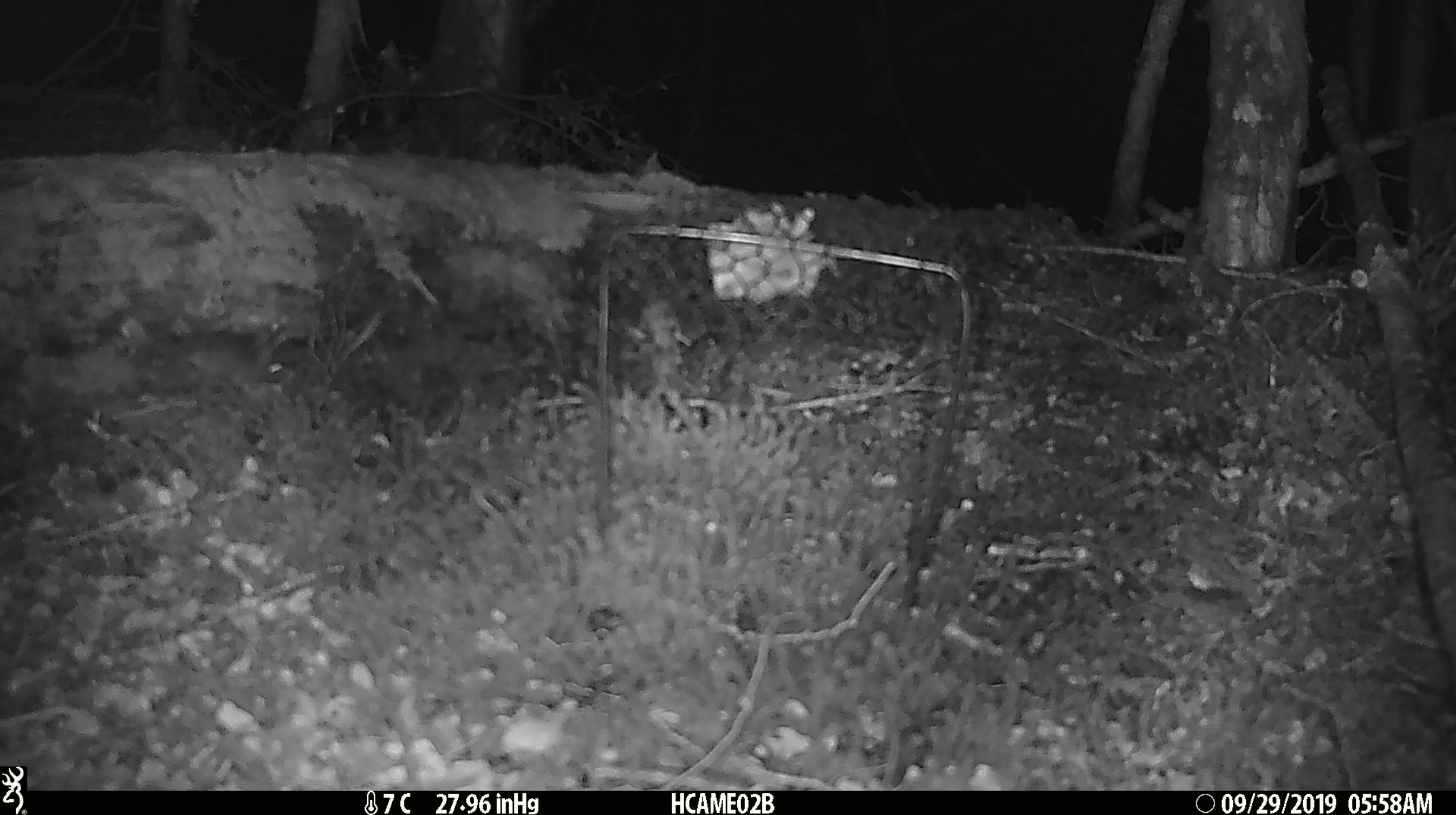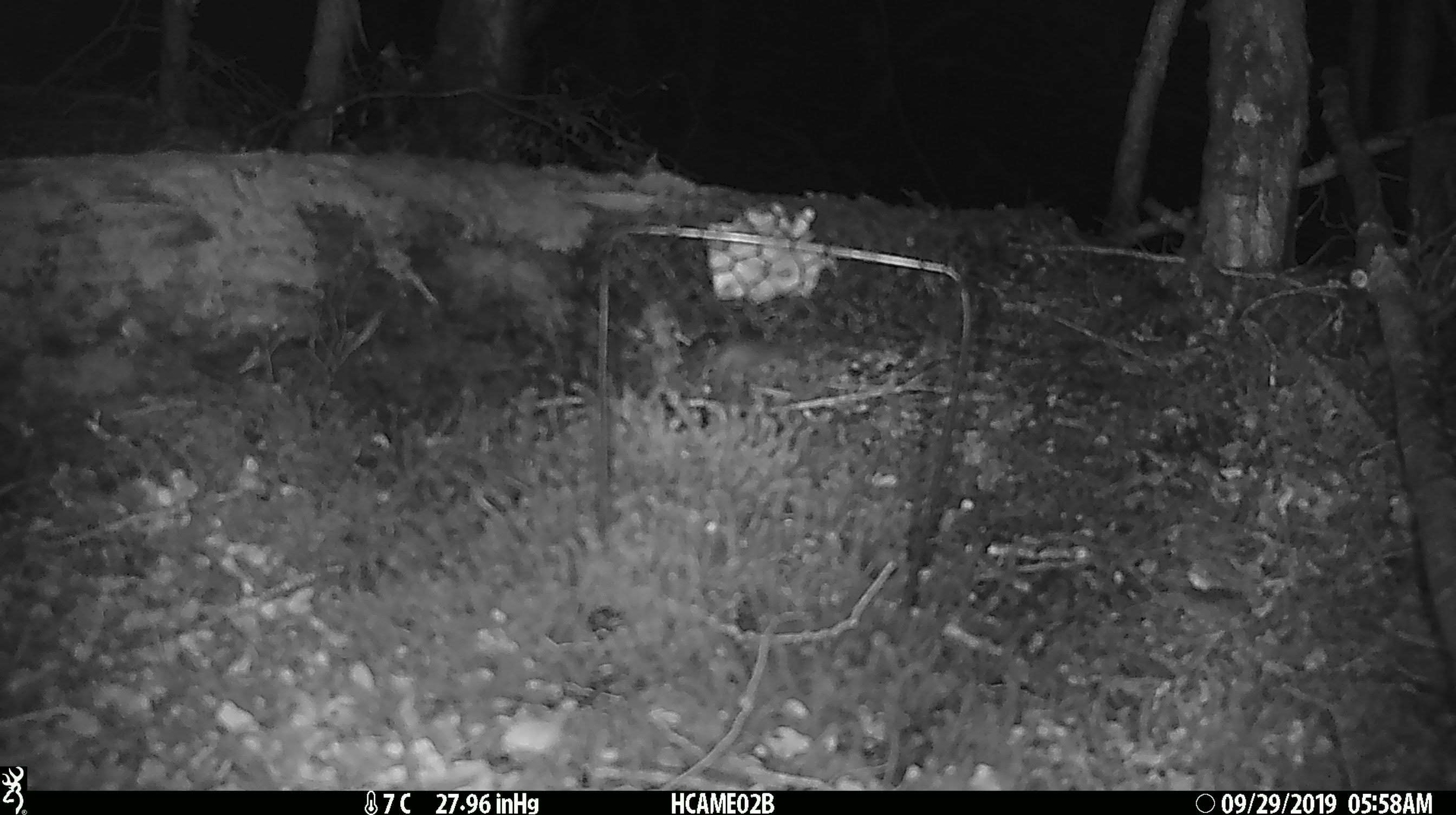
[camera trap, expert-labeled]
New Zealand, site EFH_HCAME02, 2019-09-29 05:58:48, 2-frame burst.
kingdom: Animalia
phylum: Chordata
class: Mammalia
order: Rodentia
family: Muridae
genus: Mus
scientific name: Mus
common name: mouse